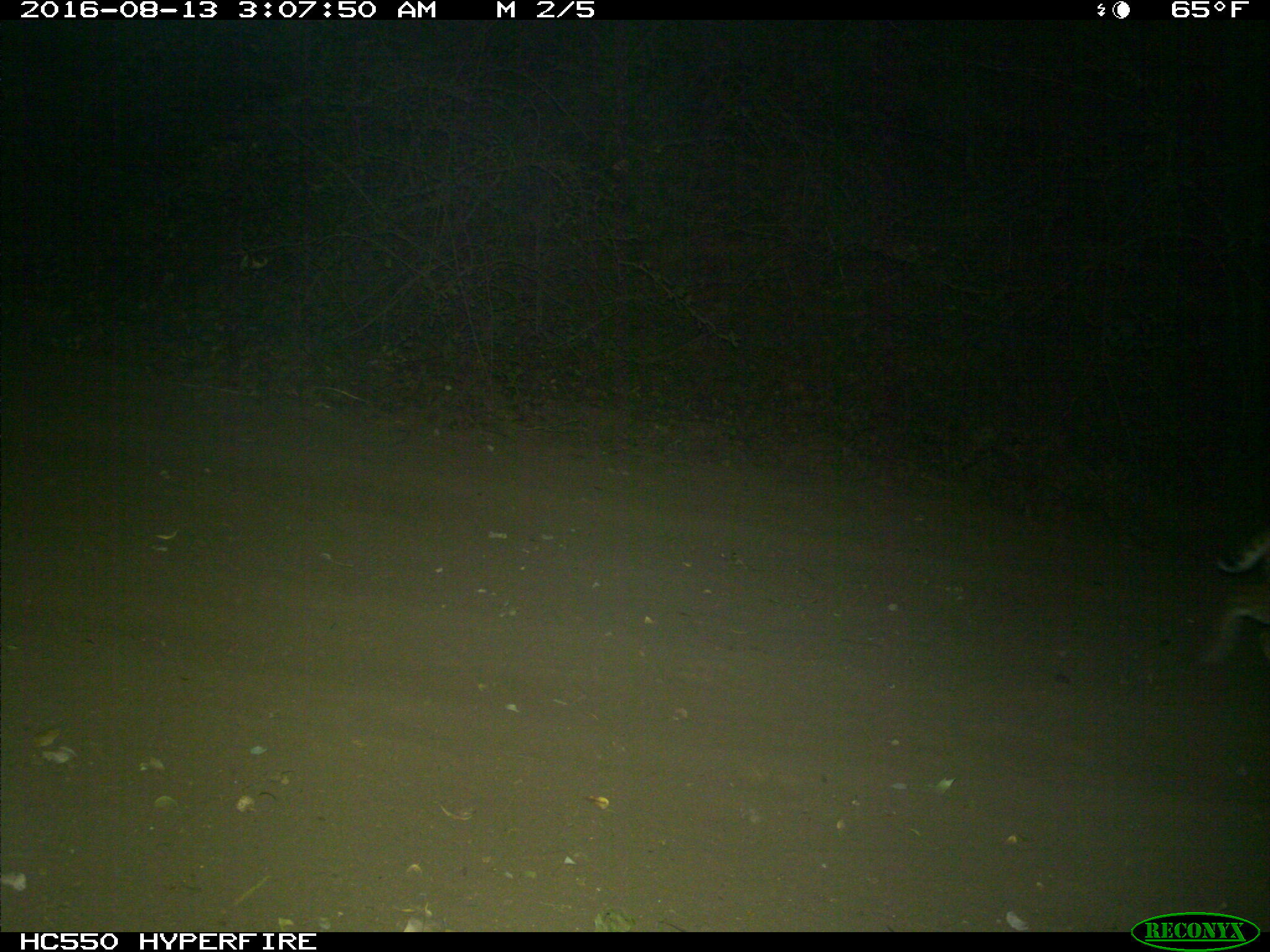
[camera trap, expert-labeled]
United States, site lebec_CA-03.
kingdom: Animalia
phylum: Chordata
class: Mammalia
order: Carnivora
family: Felidae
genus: Lynx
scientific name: Lynx rufus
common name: bobcat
Lynx rufus (bobcat).